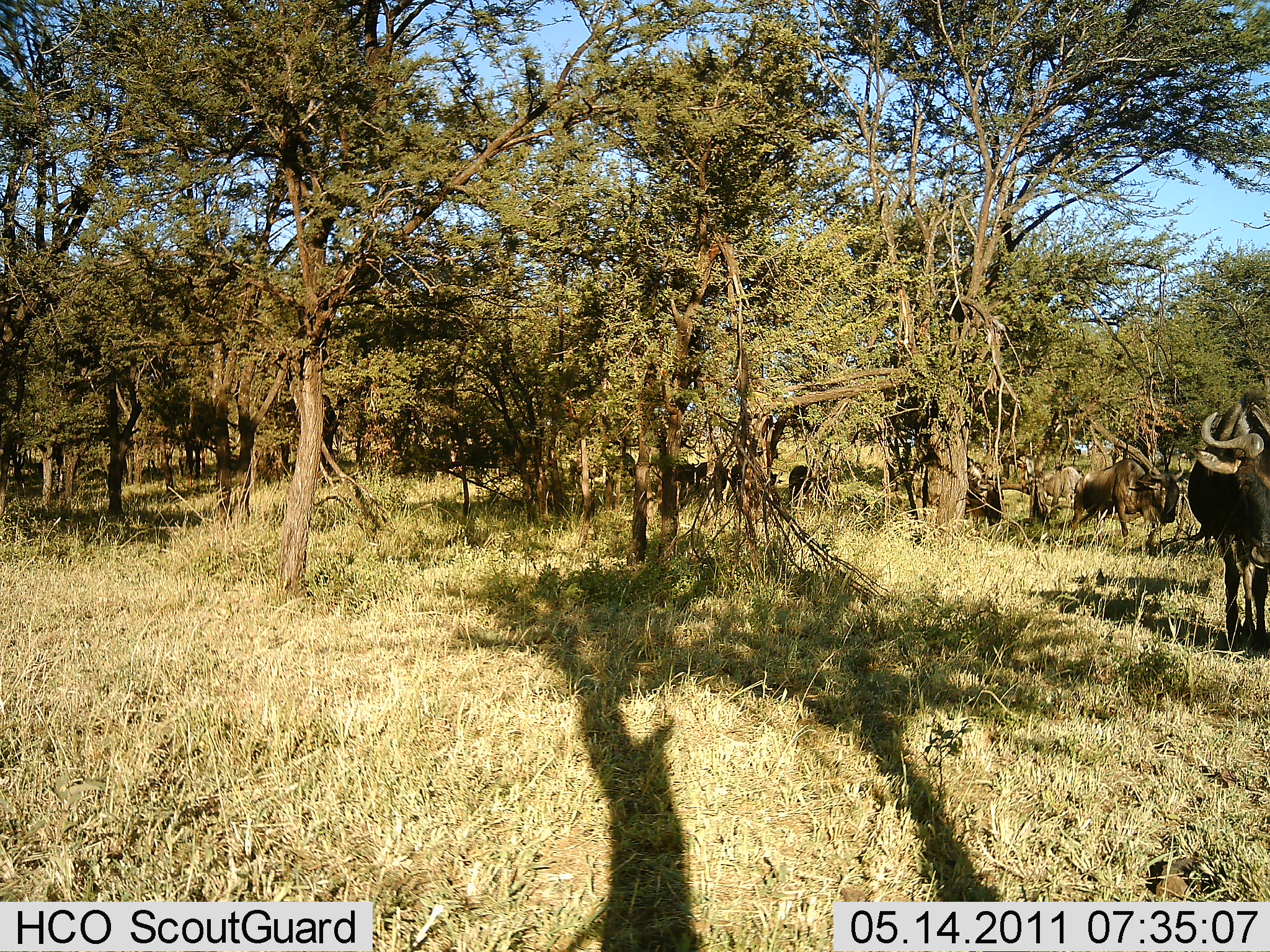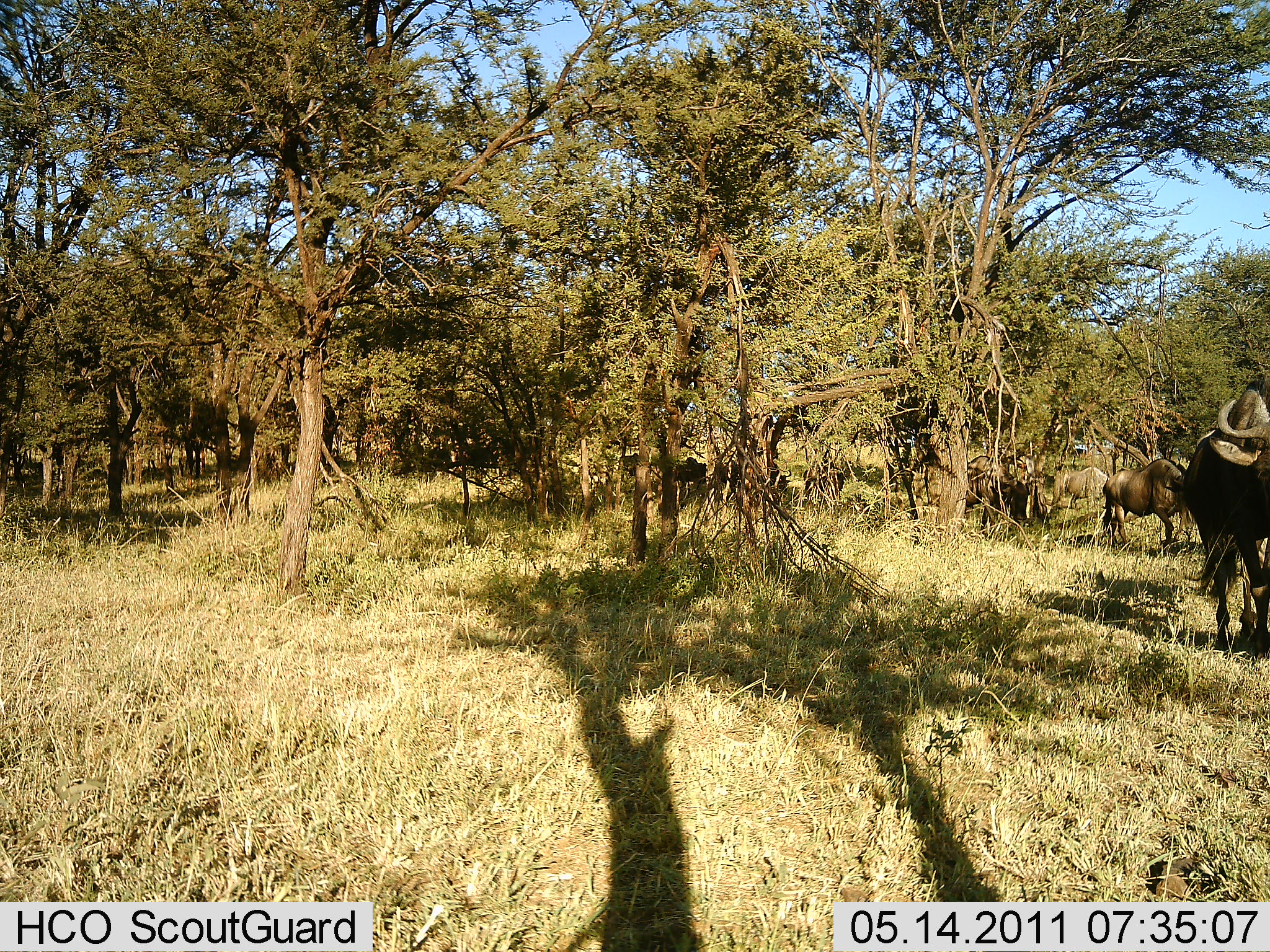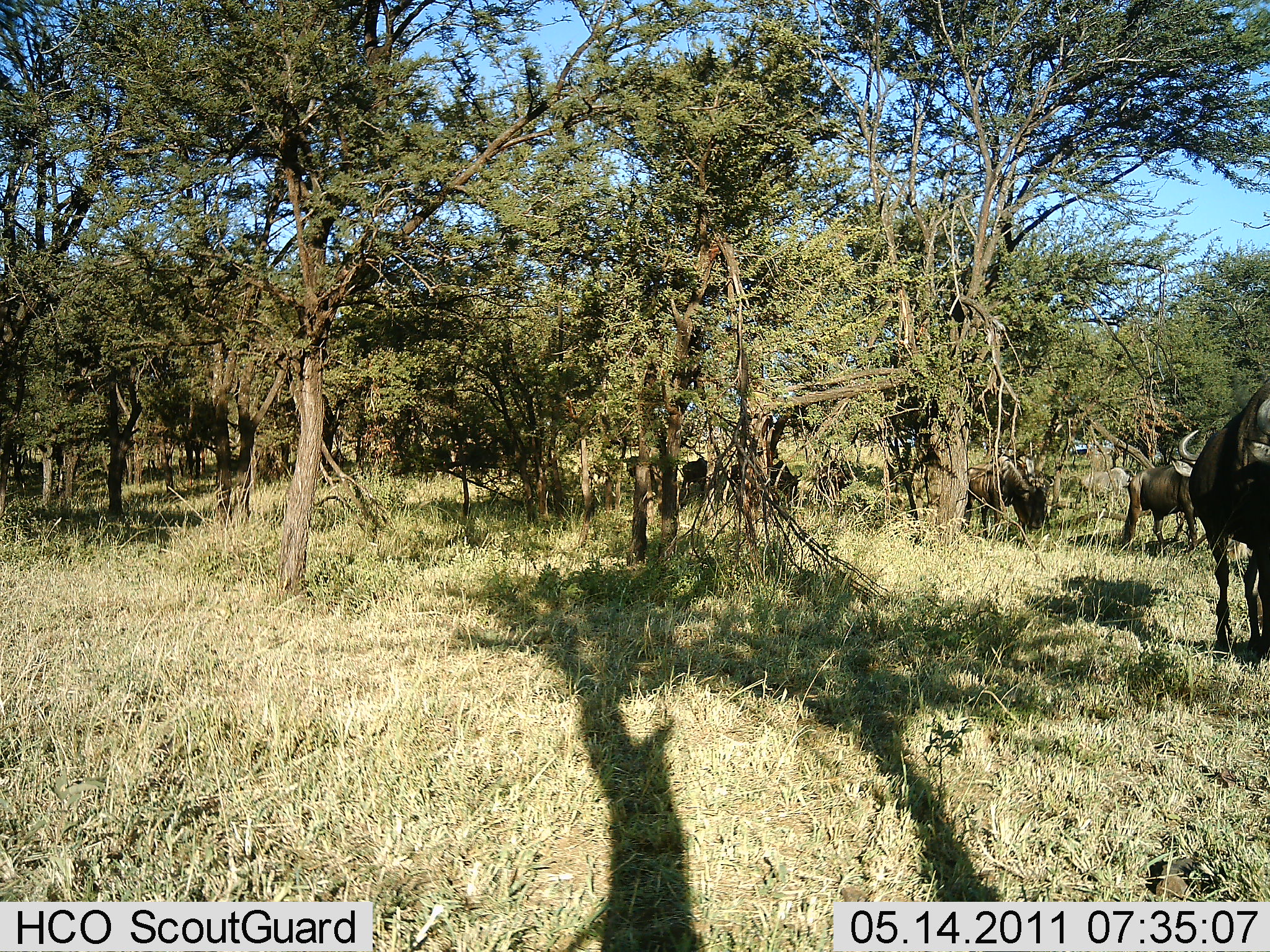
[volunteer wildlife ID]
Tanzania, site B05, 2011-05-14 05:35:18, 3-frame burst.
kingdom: Animalia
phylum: Chordata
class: Mammalia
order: Artiodactyla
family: Bovidae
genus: Connochaetes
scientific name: Connochaetes taurinus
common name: blue wildebeest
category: wildebeest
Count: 8.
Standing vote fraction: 9%.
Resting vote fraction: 9%.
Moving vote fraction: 82%.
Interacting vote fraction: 0%.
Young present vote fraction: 0%.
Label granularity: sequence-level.